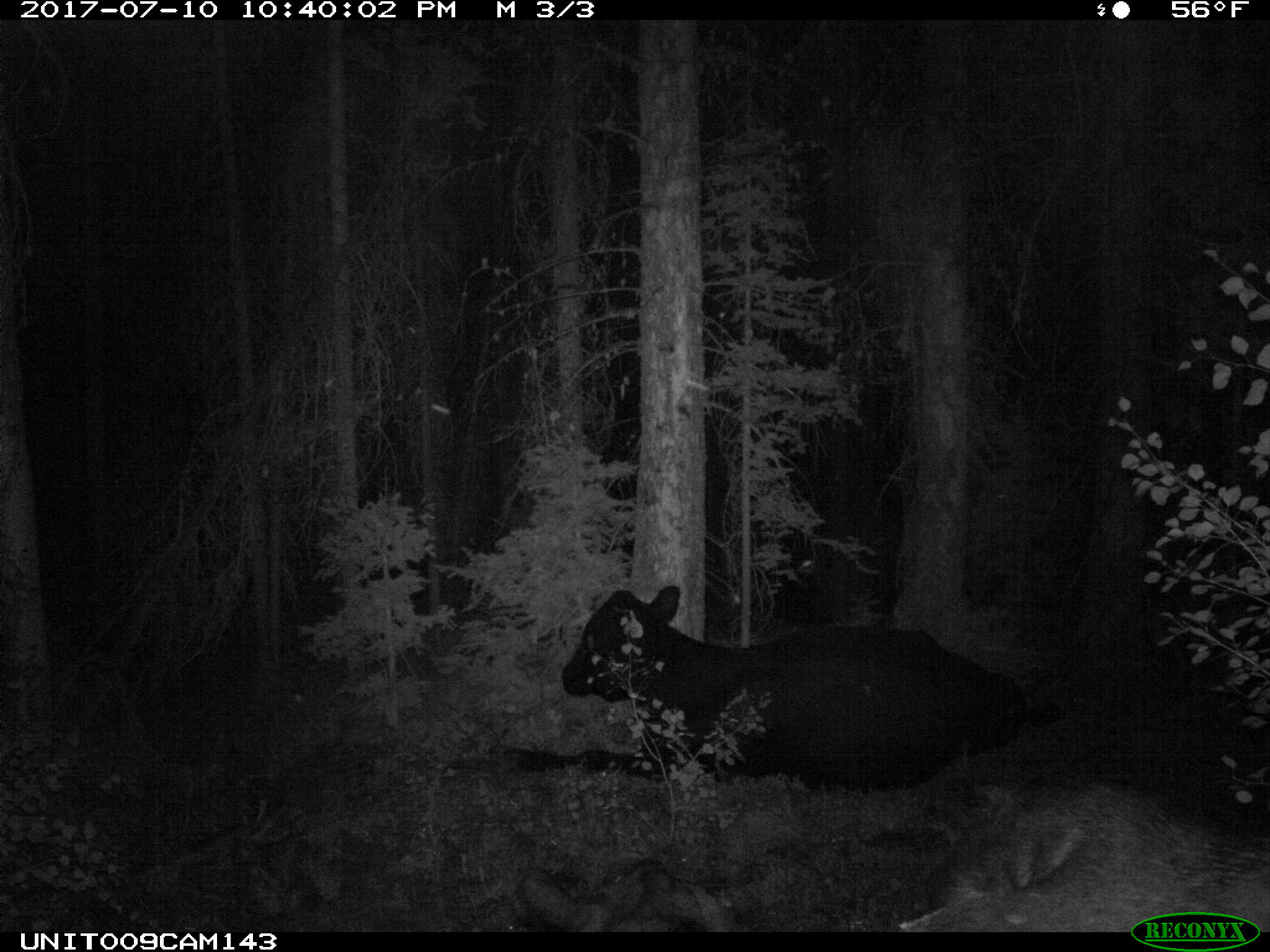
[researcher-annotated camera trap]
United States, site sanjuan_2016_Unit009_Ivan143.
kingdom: Animalia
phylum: Chordata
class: Mammalia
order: Artiodactyla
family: Bovidae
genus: Bos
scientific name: Bos taurus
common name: domestic cow